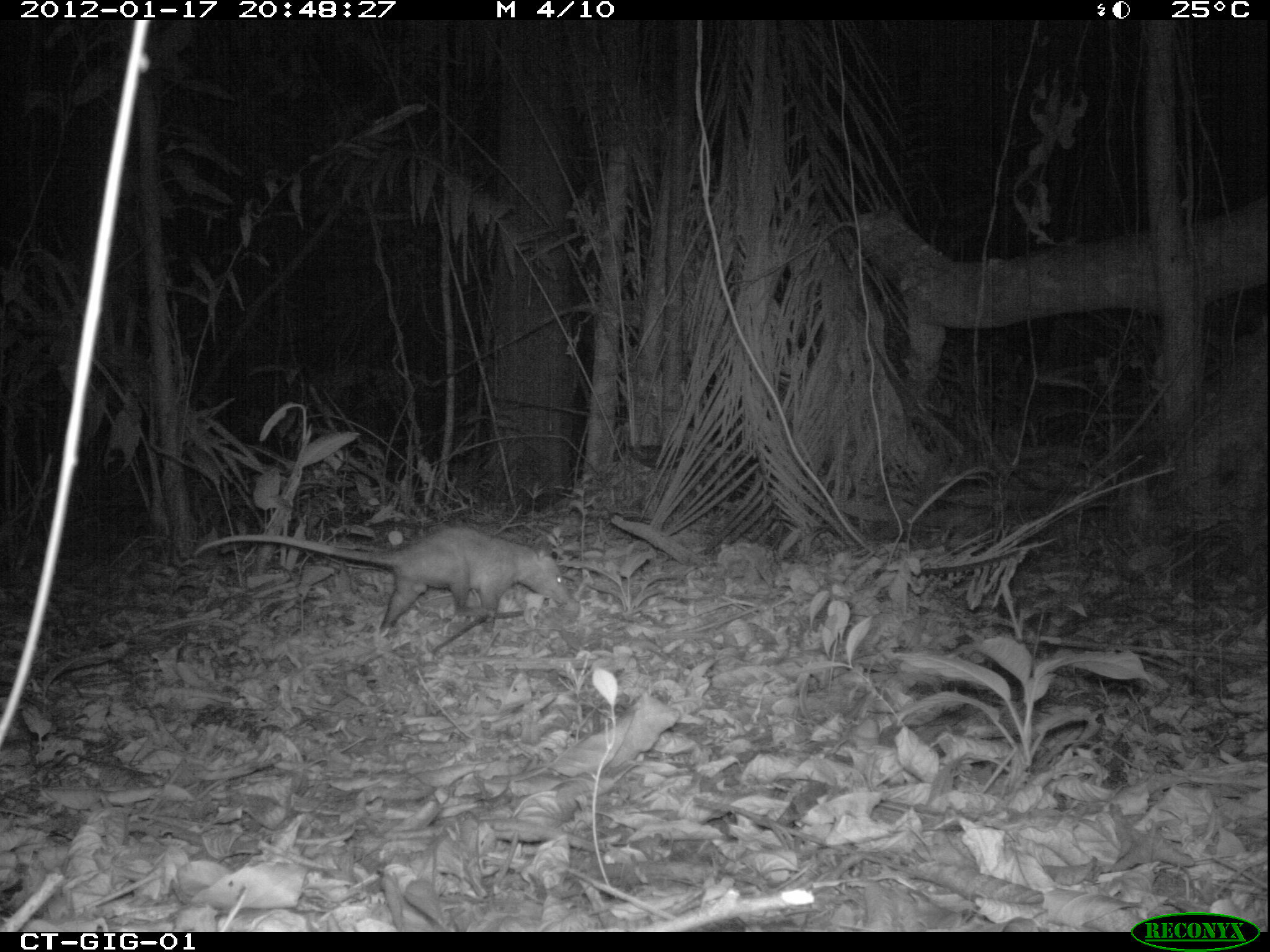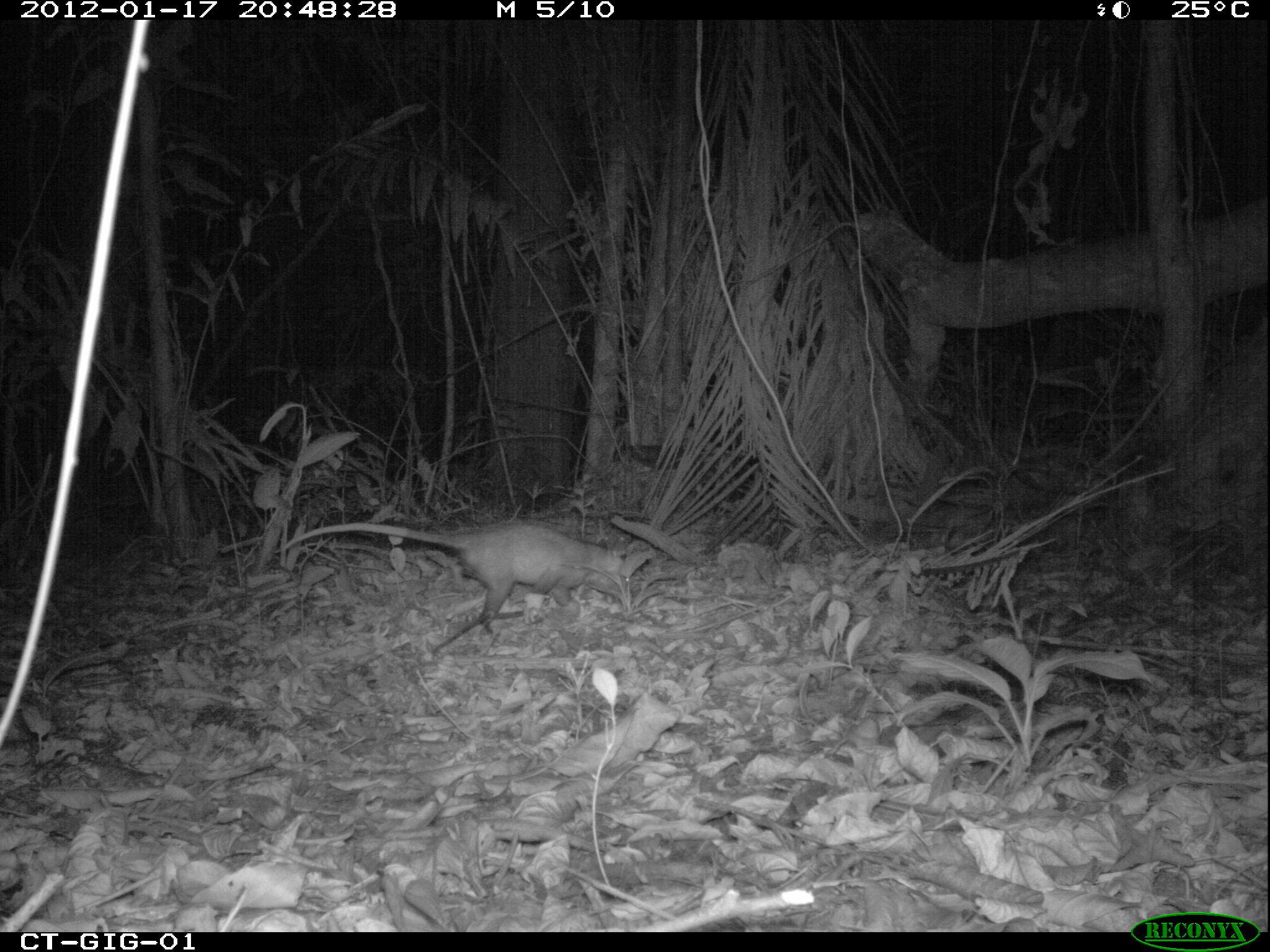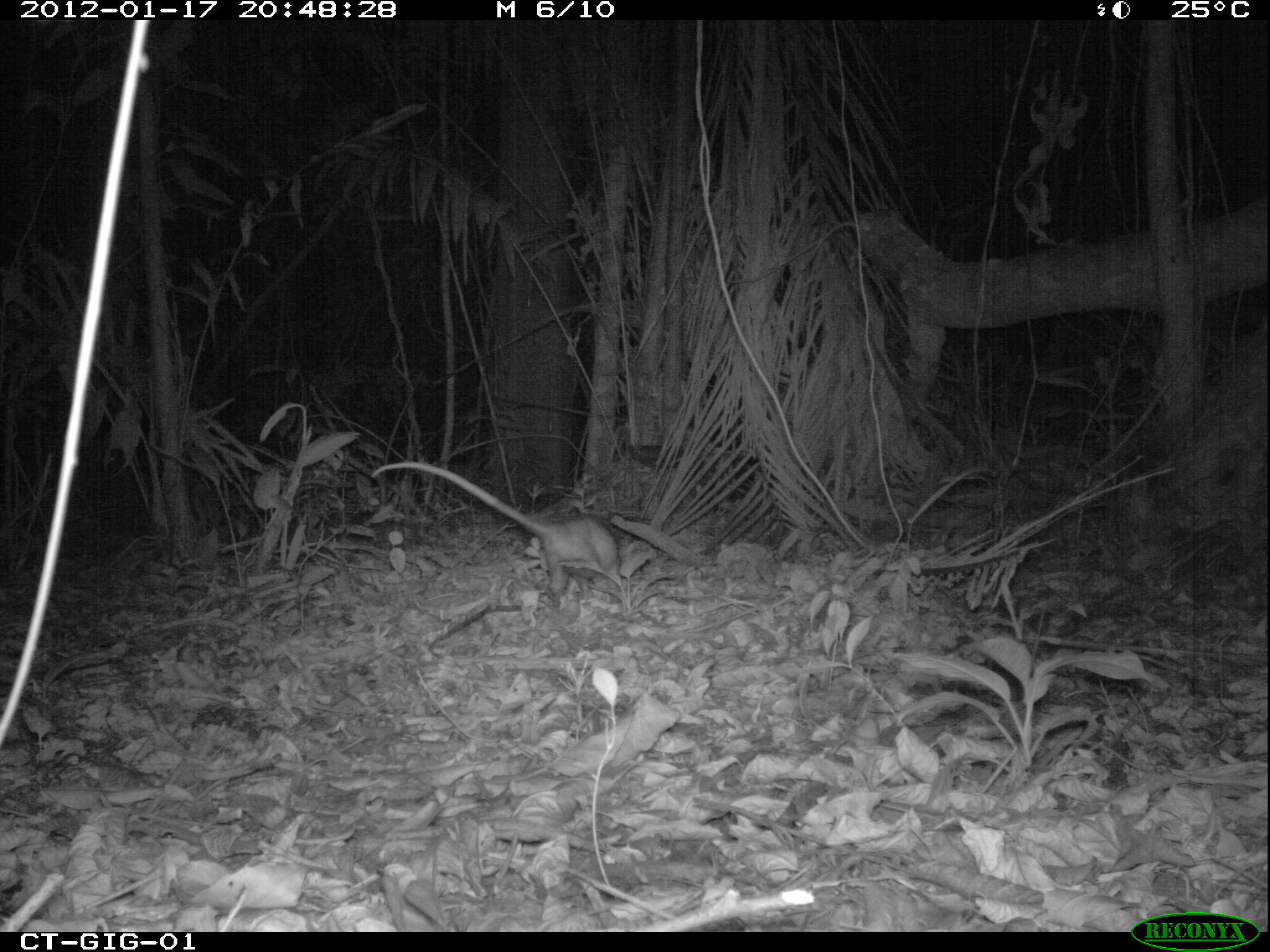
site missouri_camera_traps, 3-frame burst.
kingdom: Animalia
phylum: Chordata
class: Mammalia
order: Didelphimorphia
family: Didelphidae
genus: Didelphis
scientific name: Didelphis marsupialis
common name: common opossum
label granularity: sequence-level